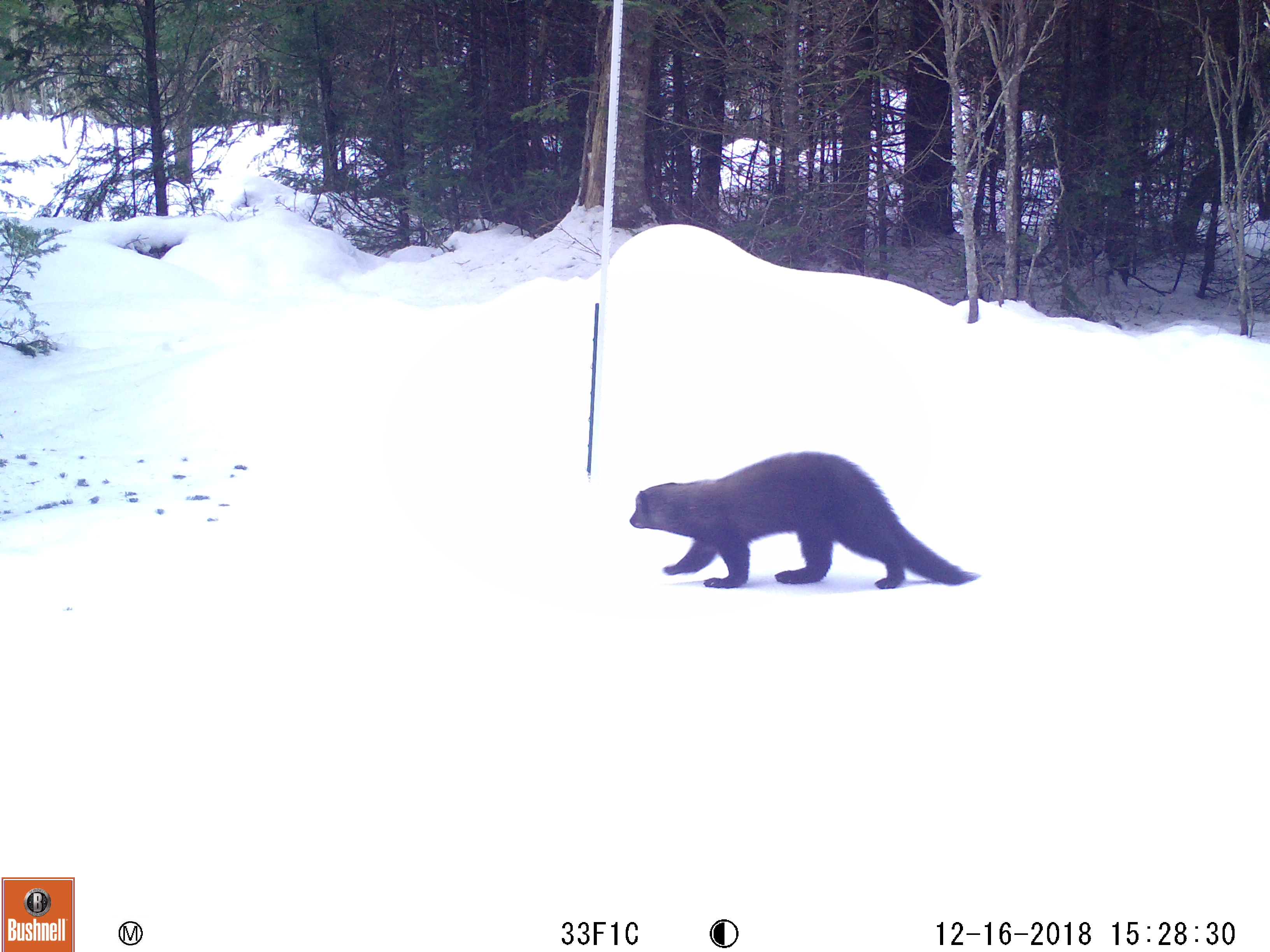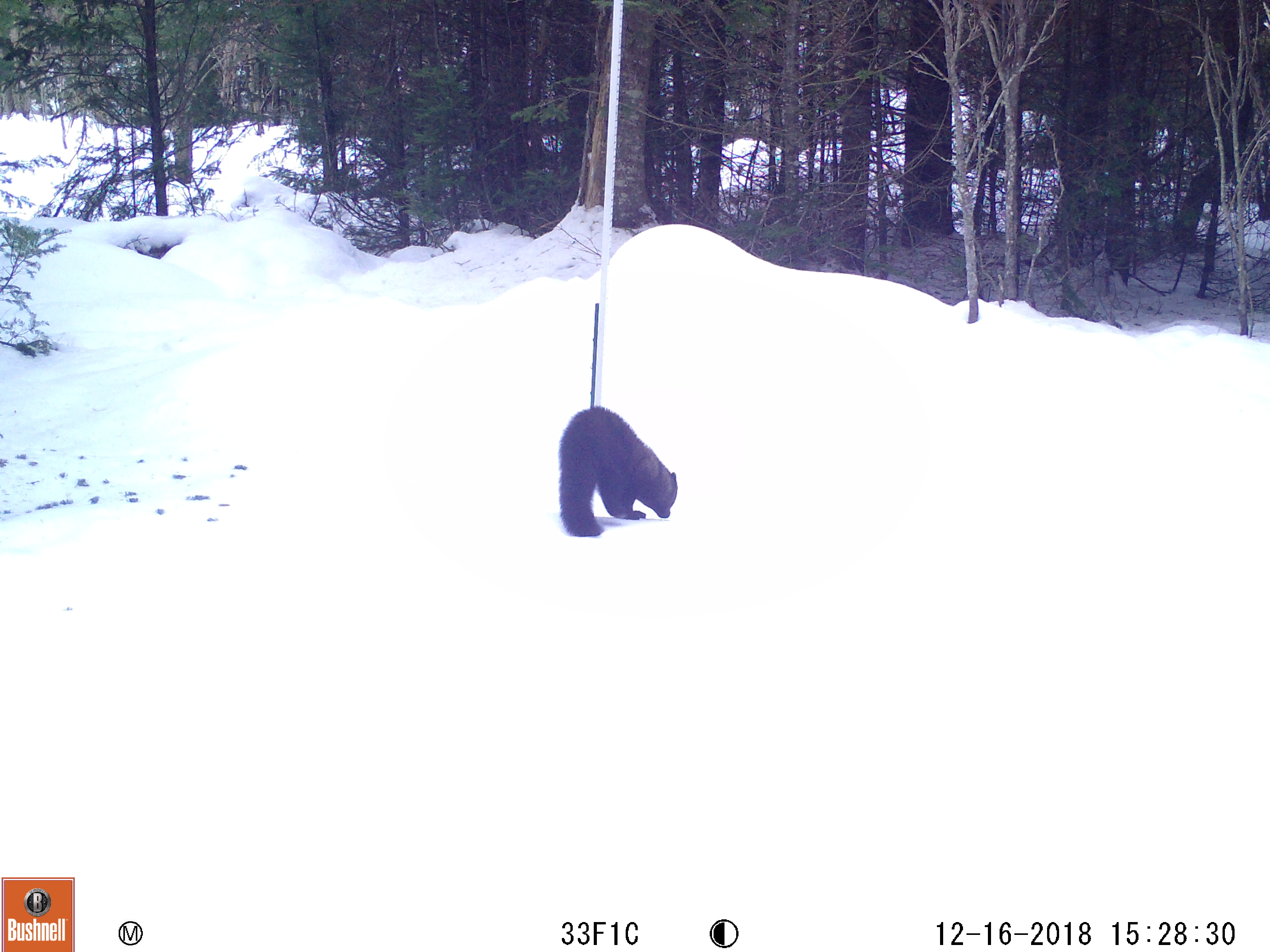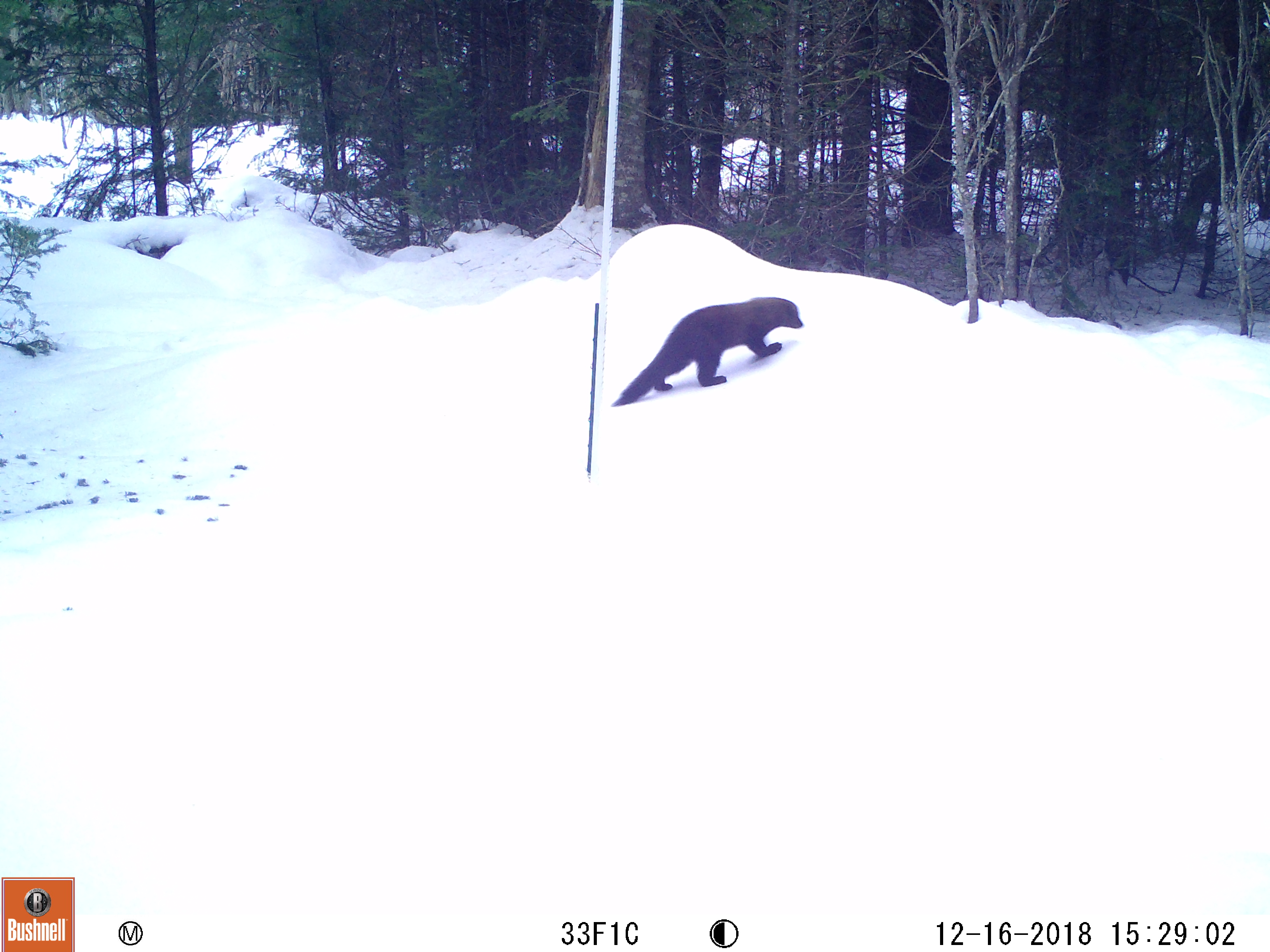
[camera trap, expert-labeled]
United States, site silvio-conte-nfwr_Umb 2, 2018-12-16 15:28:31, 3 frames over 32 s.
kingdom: Animalia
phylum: Chordata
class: Mammalia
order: Carnivora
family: Mustelidae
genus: Pekania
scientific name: Pekania pennanti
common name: fisher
Fisher (Pekania pennanti).